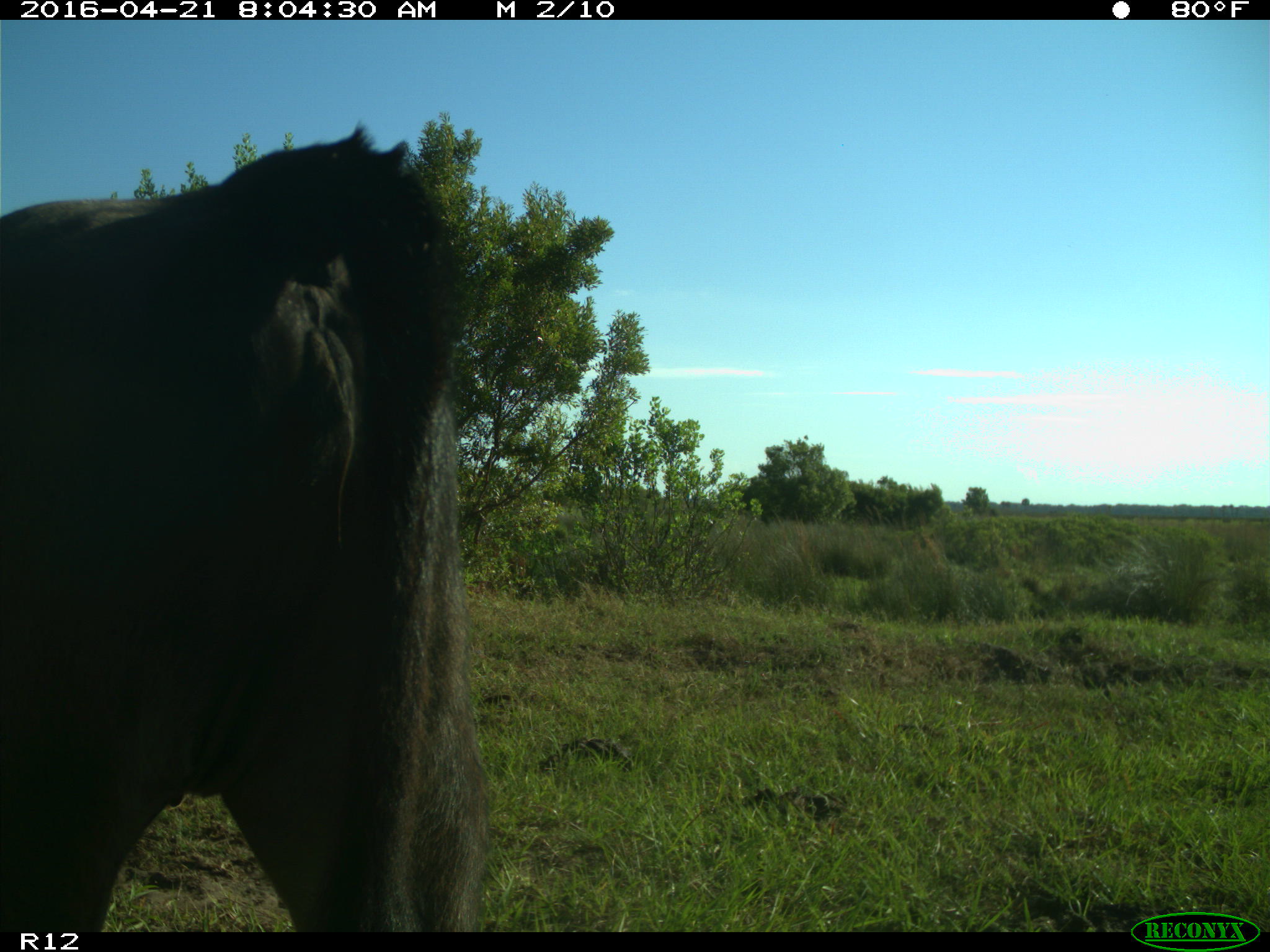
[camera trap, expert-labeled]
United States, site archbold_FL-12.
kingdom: Animalia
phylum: Chordata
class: Mammalia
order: Artiodactyla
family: Bovidae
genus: Bos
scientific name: Bos taurus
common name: domestic cow